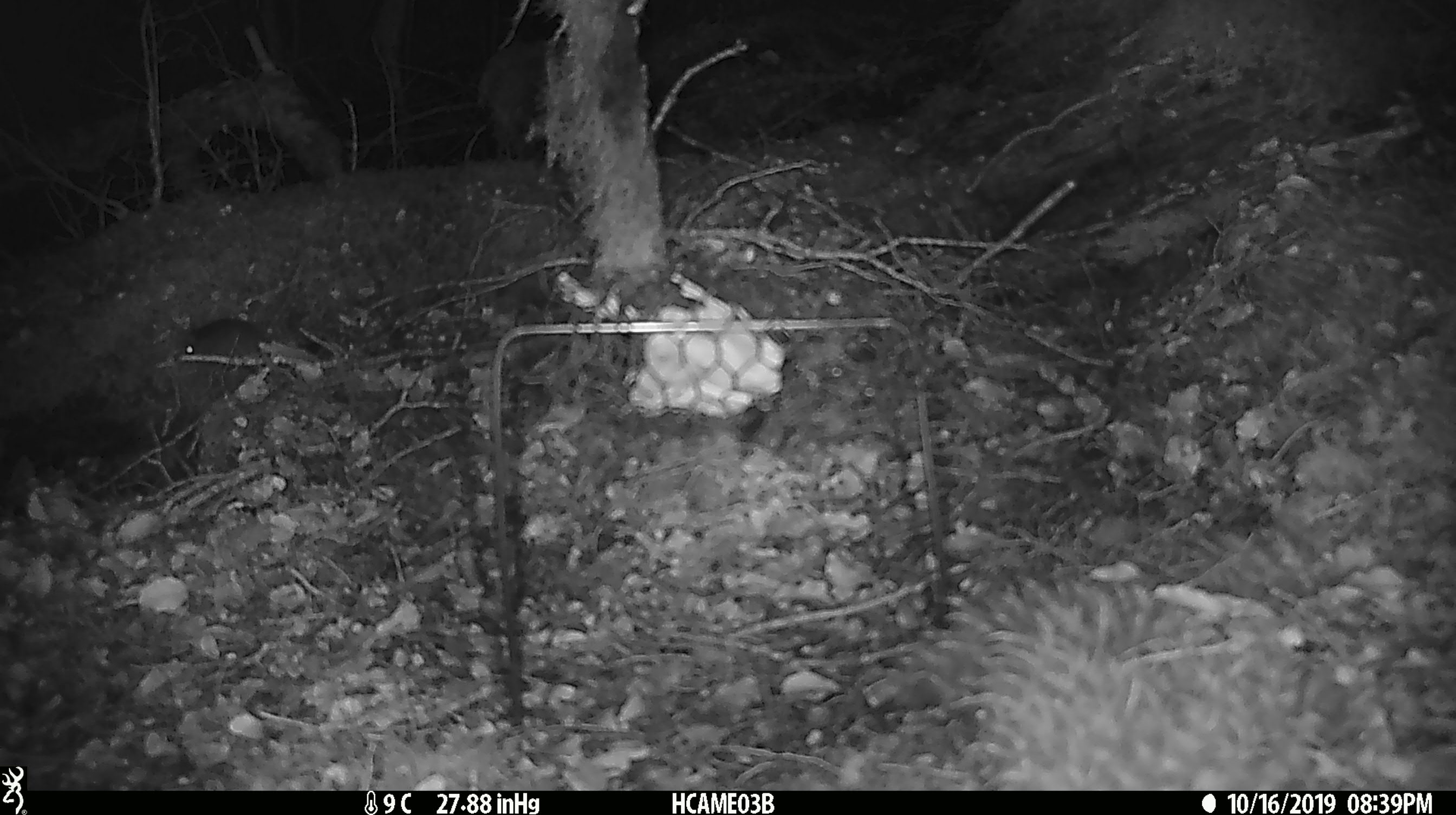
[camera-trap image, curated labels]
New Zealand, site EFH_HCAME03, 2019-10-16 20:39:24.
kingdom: Animalia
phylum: Chordata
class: Mammalia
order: Rodentia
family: Muridae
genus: Mus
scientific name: Mus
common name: mouse